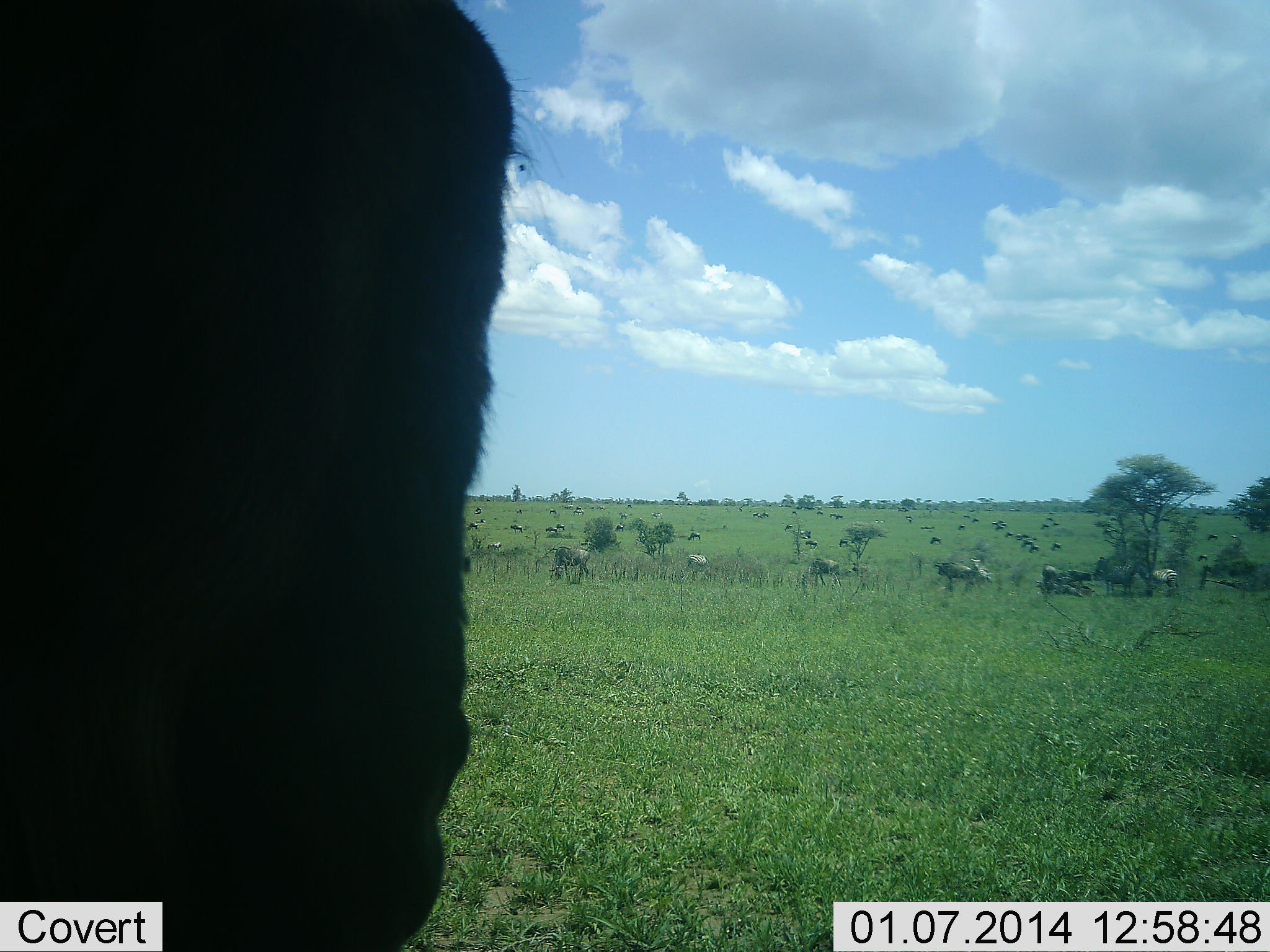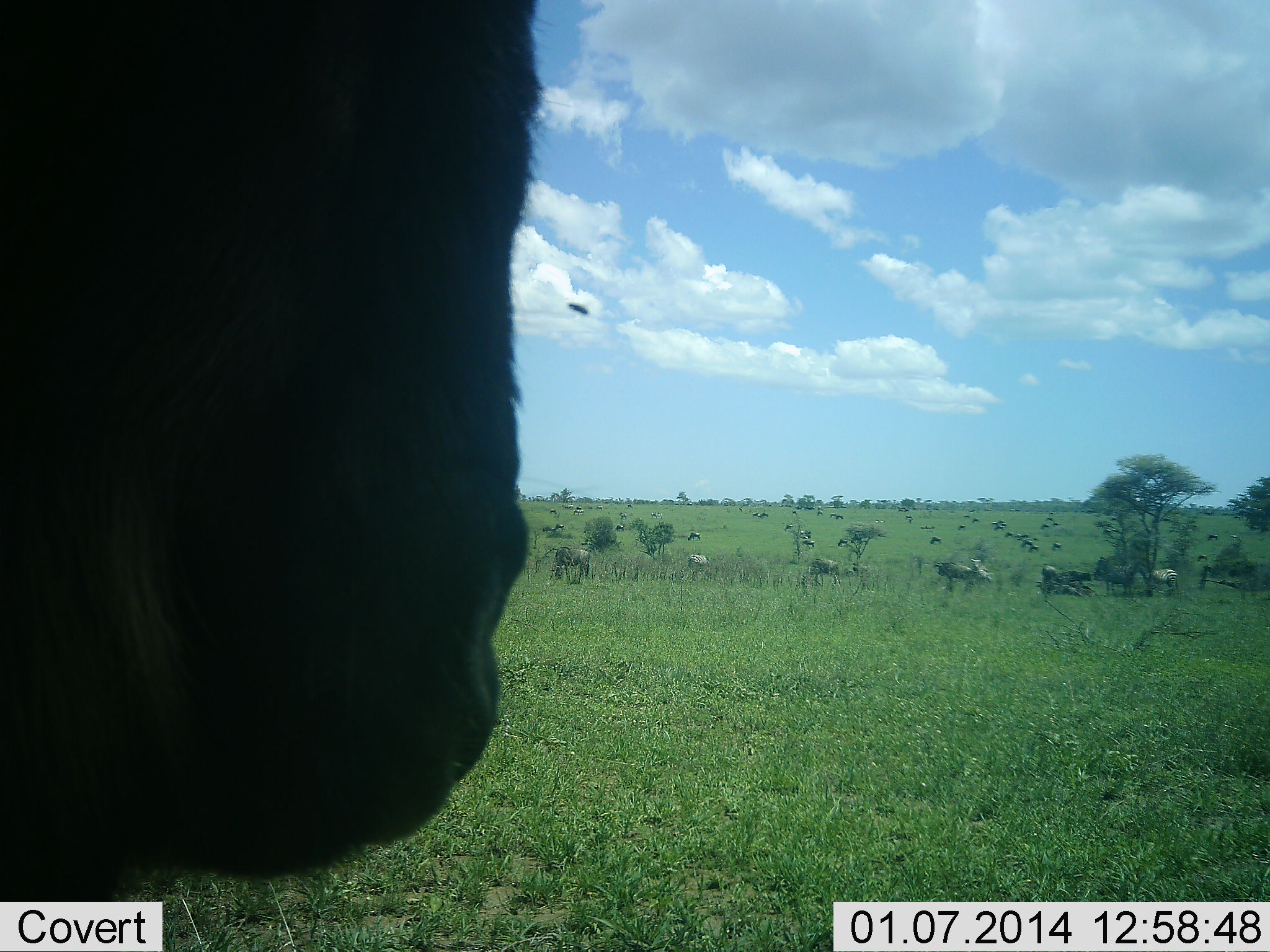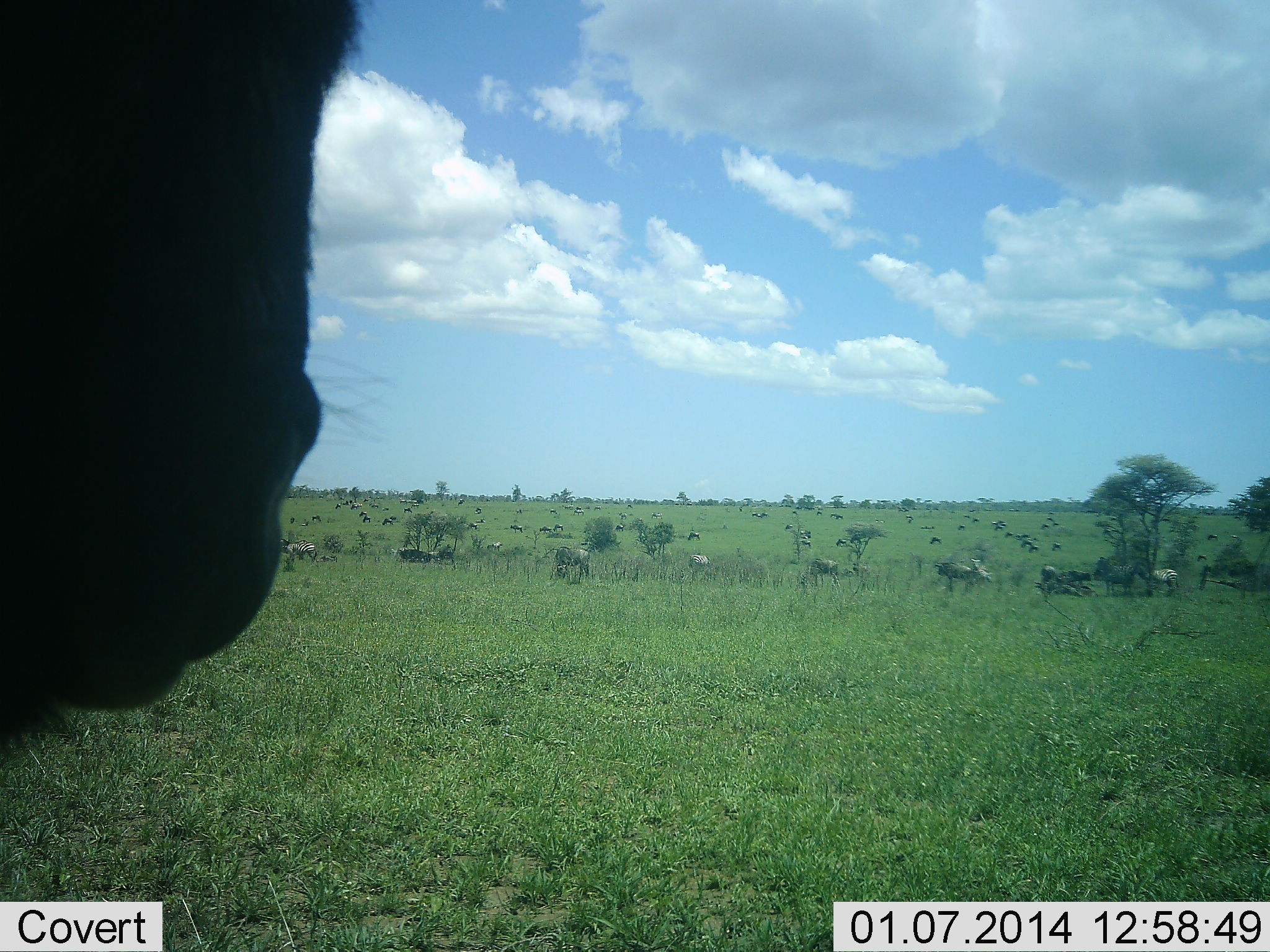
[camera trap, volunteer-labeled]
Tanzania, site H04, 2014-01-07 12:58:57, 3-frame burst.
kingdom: Animalia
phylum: Chordata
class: Mammalia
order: Artiodactyla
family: Bovidae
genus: Connochaetes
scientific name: Connochaetes taurinus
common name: blue wildebeest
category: wildebeest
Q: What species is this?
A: Wildebeest (blue wildebeest) (Connochaetes taurinus).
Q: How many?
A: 11-50.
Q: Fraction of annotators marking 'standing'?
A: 82%.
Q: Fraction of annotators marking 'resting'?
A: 9%.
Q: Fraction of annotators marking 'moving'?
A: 0%.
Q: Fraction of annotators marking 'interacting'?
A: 9%.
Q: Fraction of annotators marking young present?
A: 0%.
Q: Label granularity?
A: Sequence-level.